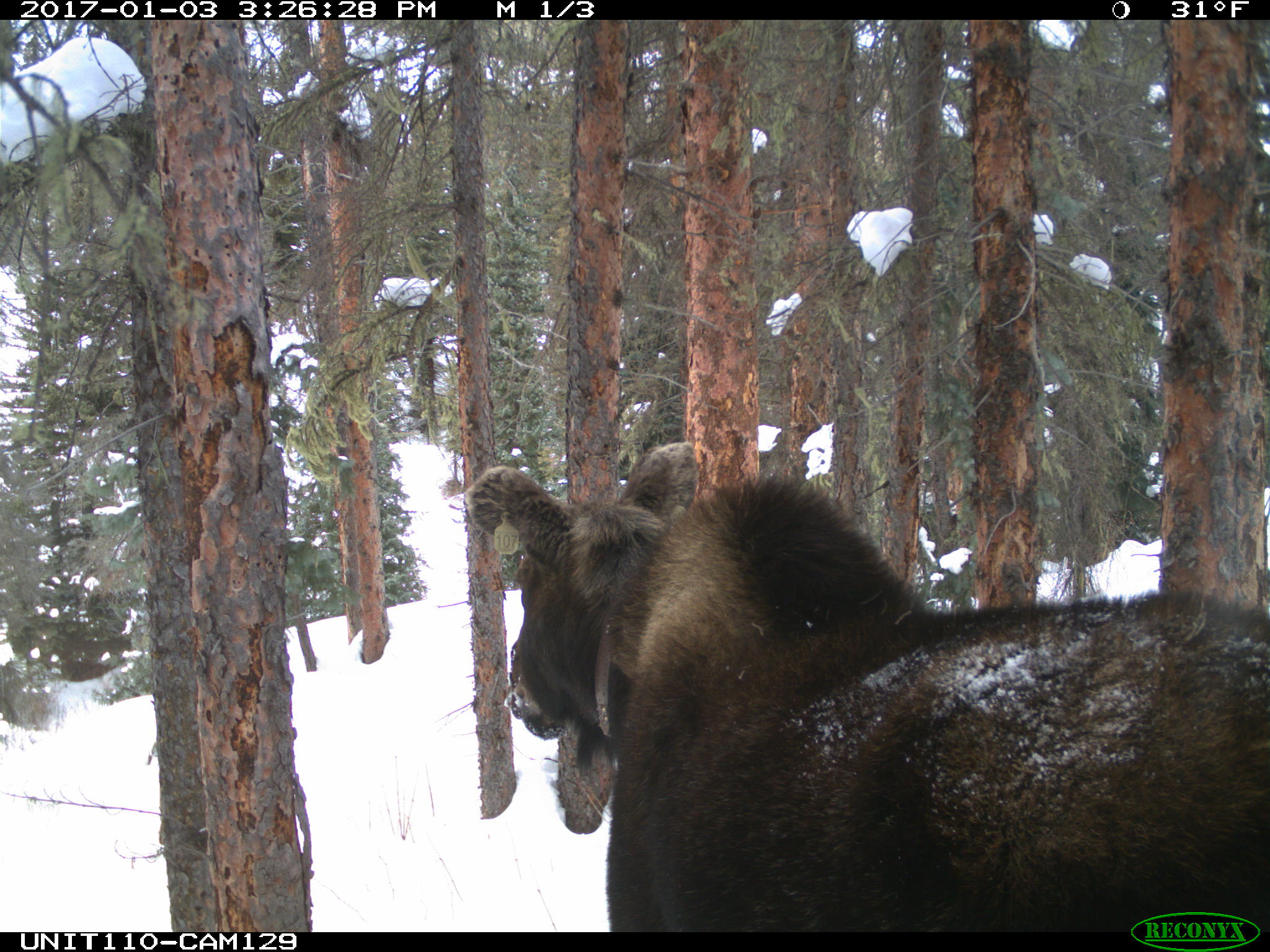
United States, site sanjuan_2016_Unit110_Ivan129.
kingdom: Animalia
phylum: Chordata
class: Mammalia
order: Artiodactyla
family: Cervidae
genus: Alces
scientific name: Alces alces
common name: moose